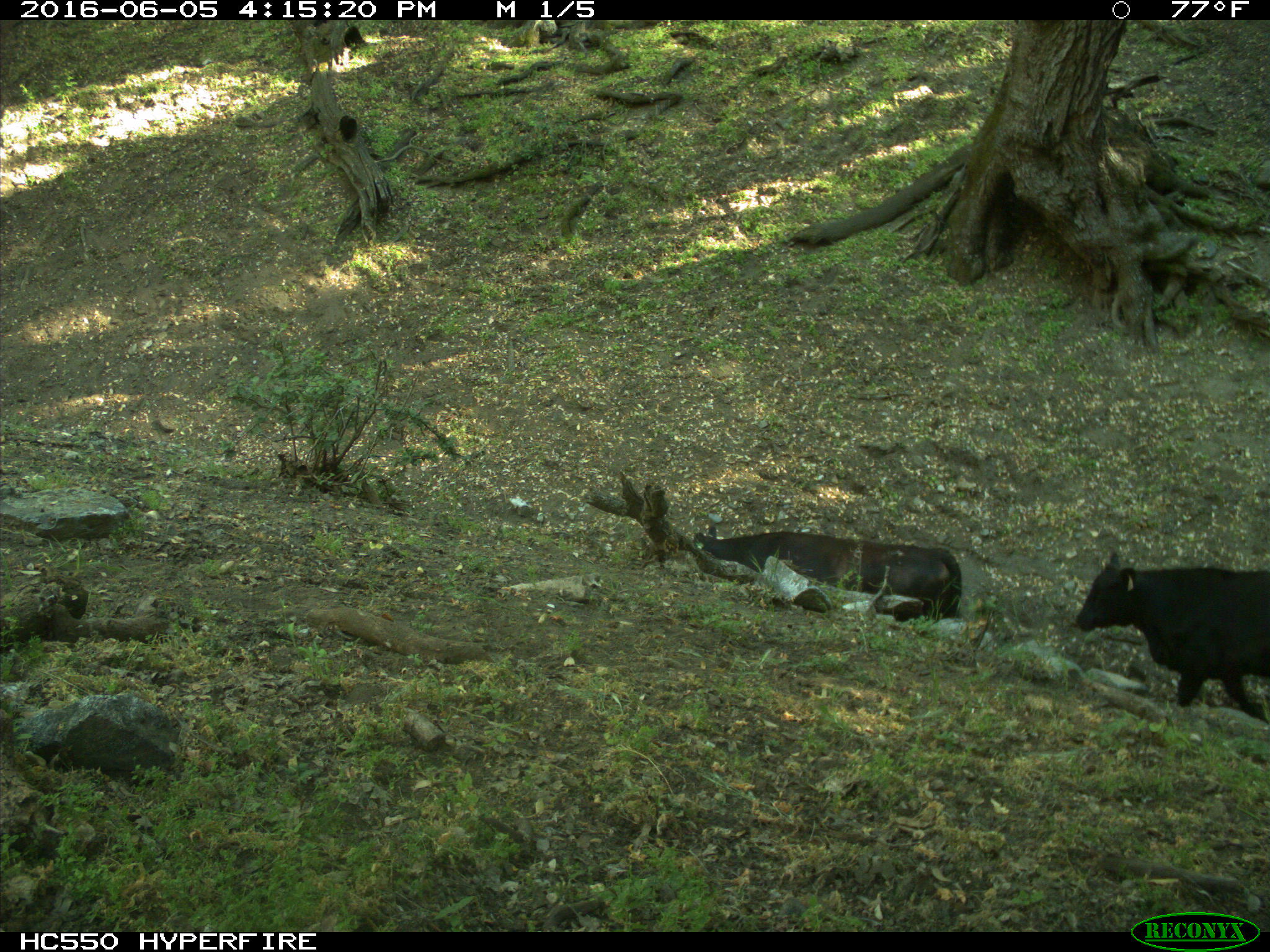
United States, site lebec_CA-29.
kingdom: Animalia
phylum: Chordata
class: Mammalia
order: Artiodactyla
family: Bovidae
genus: Bos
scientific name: Bos taurus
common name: domestic cow